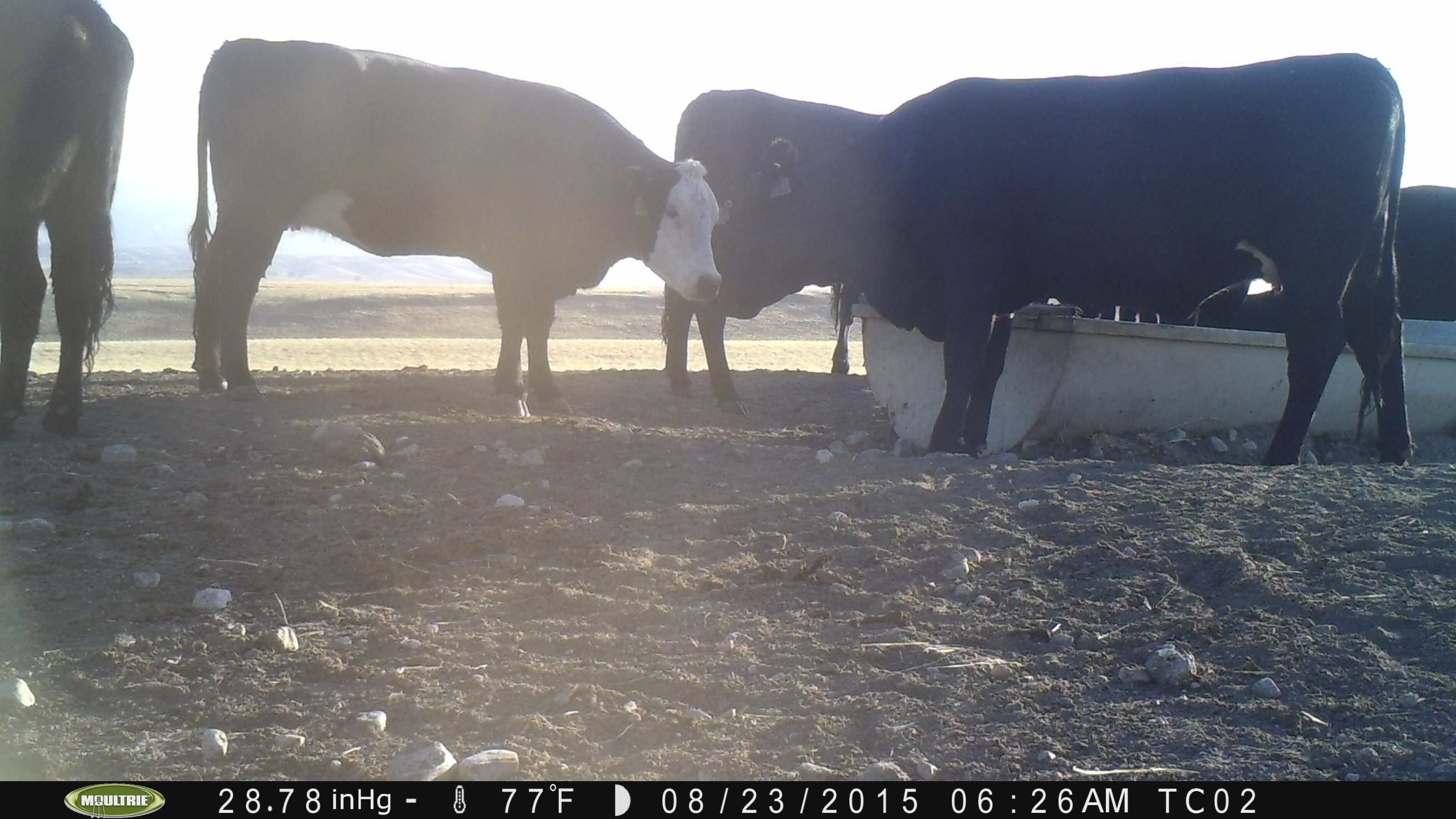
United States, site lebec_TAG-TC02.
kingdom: Animalia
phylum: Chordata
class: Mammalia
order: Artiodactyla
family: Bovidae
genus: Bos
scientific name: Bos taurus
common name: domestic cow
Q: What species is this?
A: Bos taurus (domestic cow).